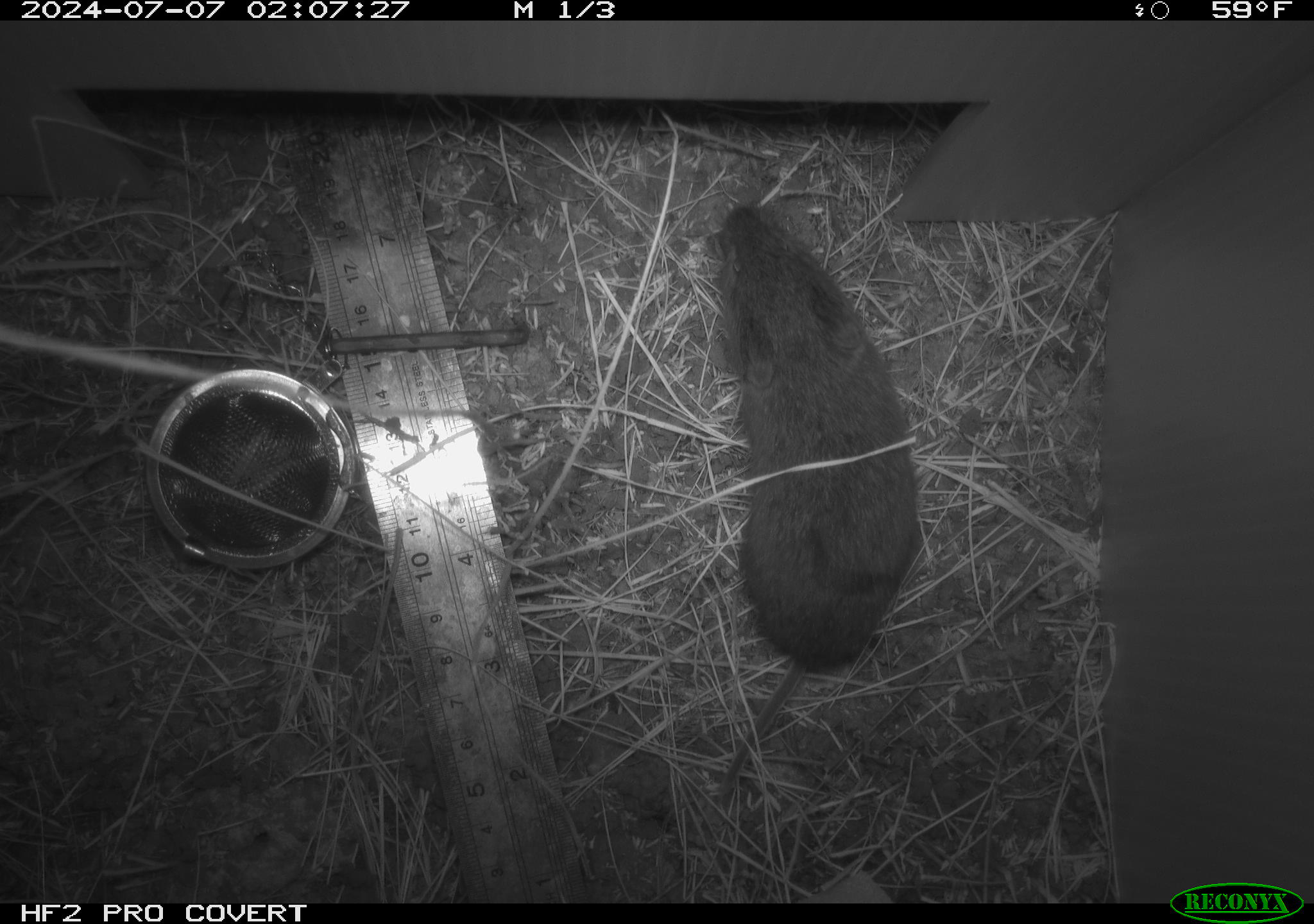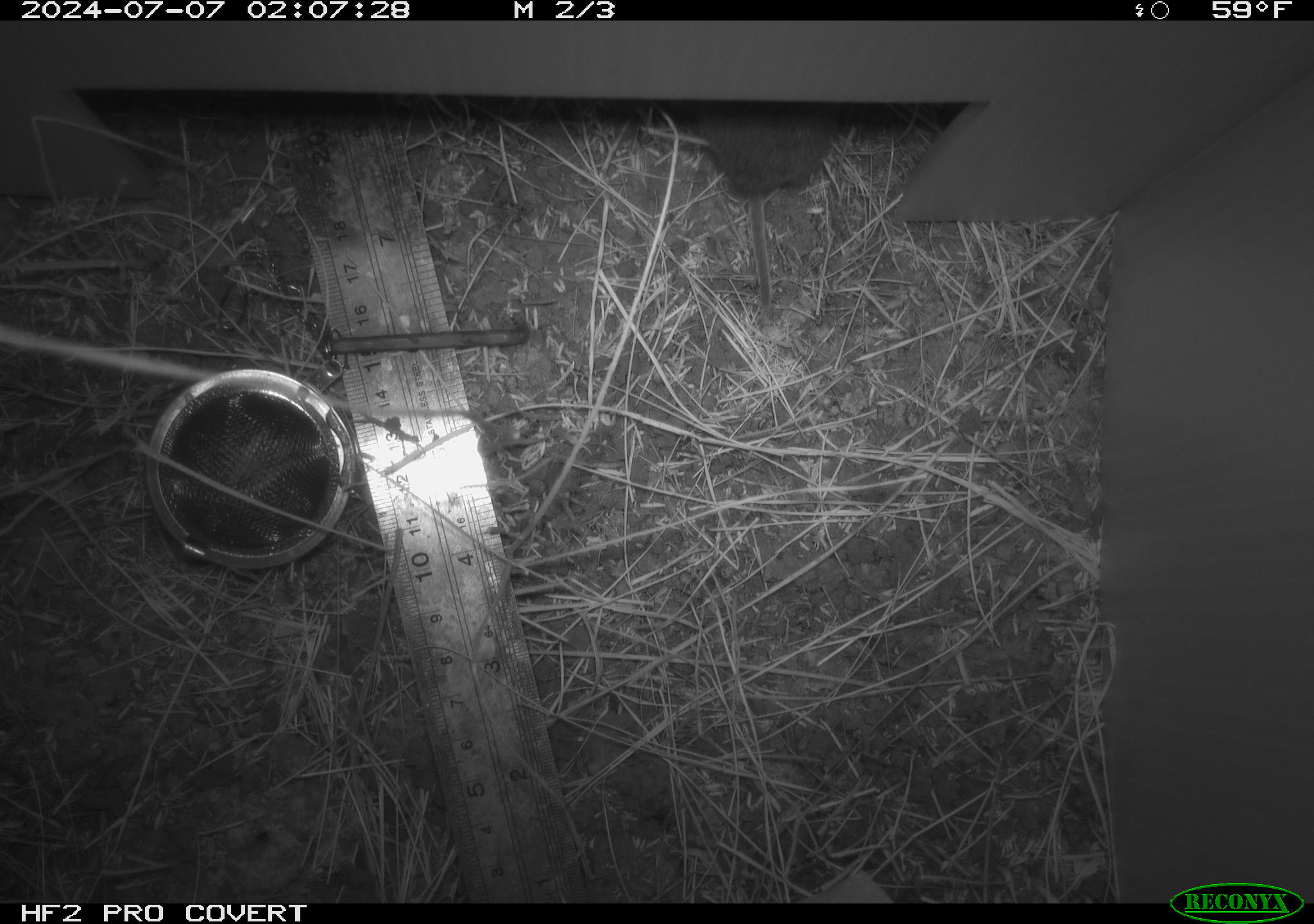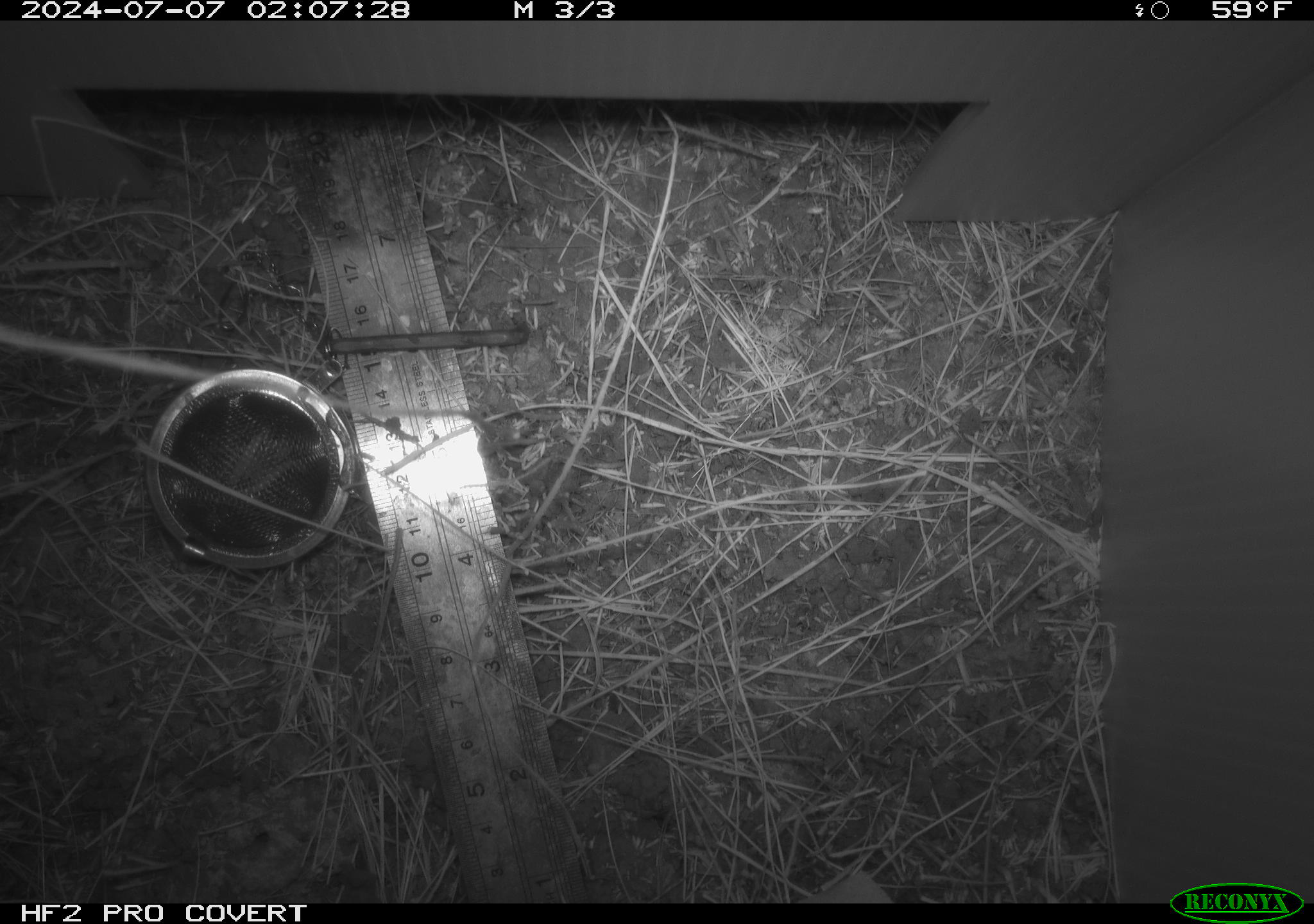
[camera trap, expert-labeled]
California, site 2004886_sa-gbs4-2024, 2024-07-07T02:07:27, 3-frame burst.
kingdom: Animalia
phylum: Chordata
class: Mammalia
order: Rodentia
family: Cricetidae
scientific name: Arvicolinae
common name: voles, lemmings, and muskrats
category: arvicolinae subfamily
Arvicolinae subfamily (voles, lemmings, and muskrats) (Arvicolinae).